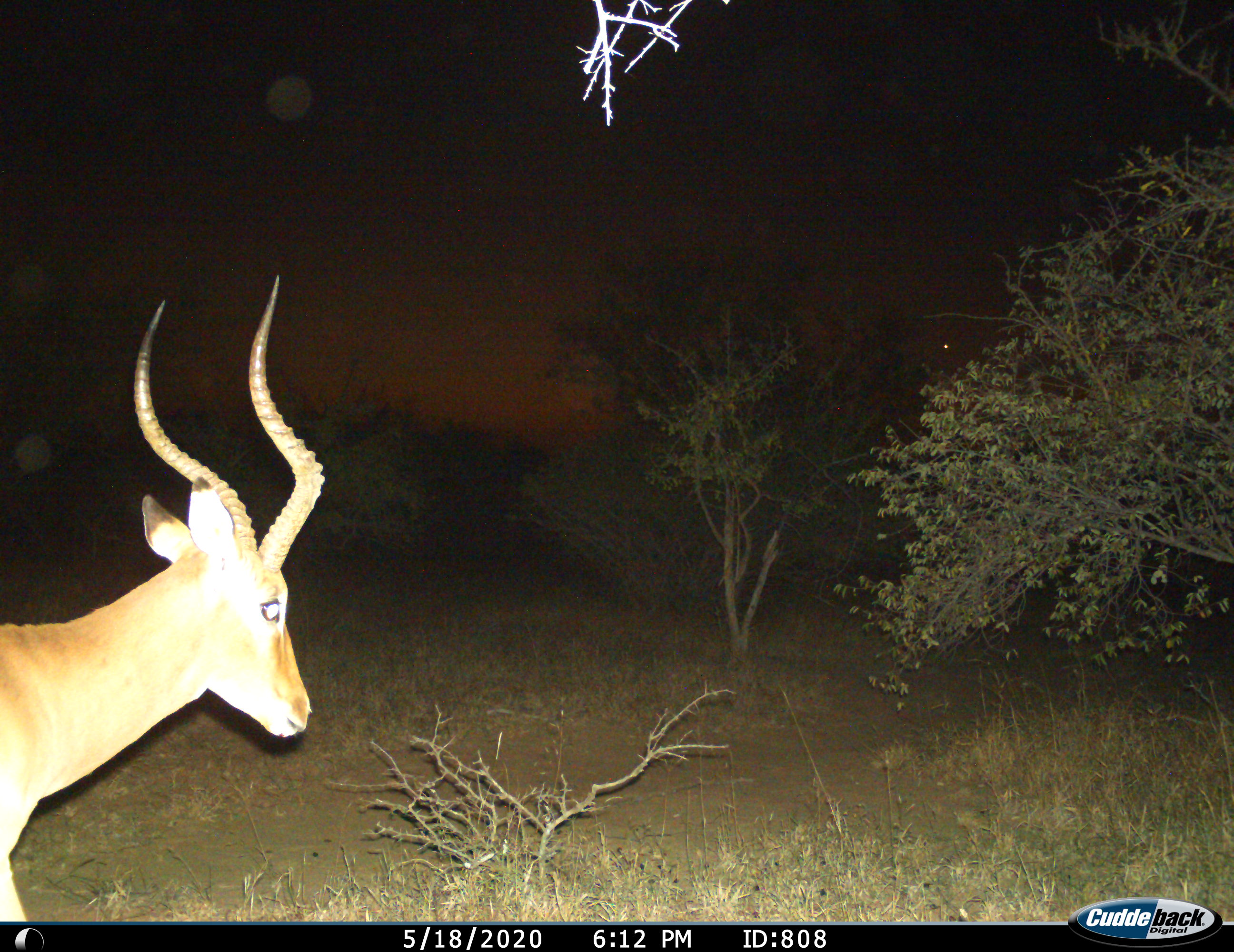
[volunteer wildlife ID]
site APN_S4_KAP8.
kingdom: Animalia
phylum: Chordata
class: Mammalia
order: Artiodactyla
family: Bovidae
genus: Aepyceros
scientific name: Aepyceros melampus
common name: impala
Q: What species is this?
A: Impala (Aepyceros melampus).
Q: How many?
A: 1.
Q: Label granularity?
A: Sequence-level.